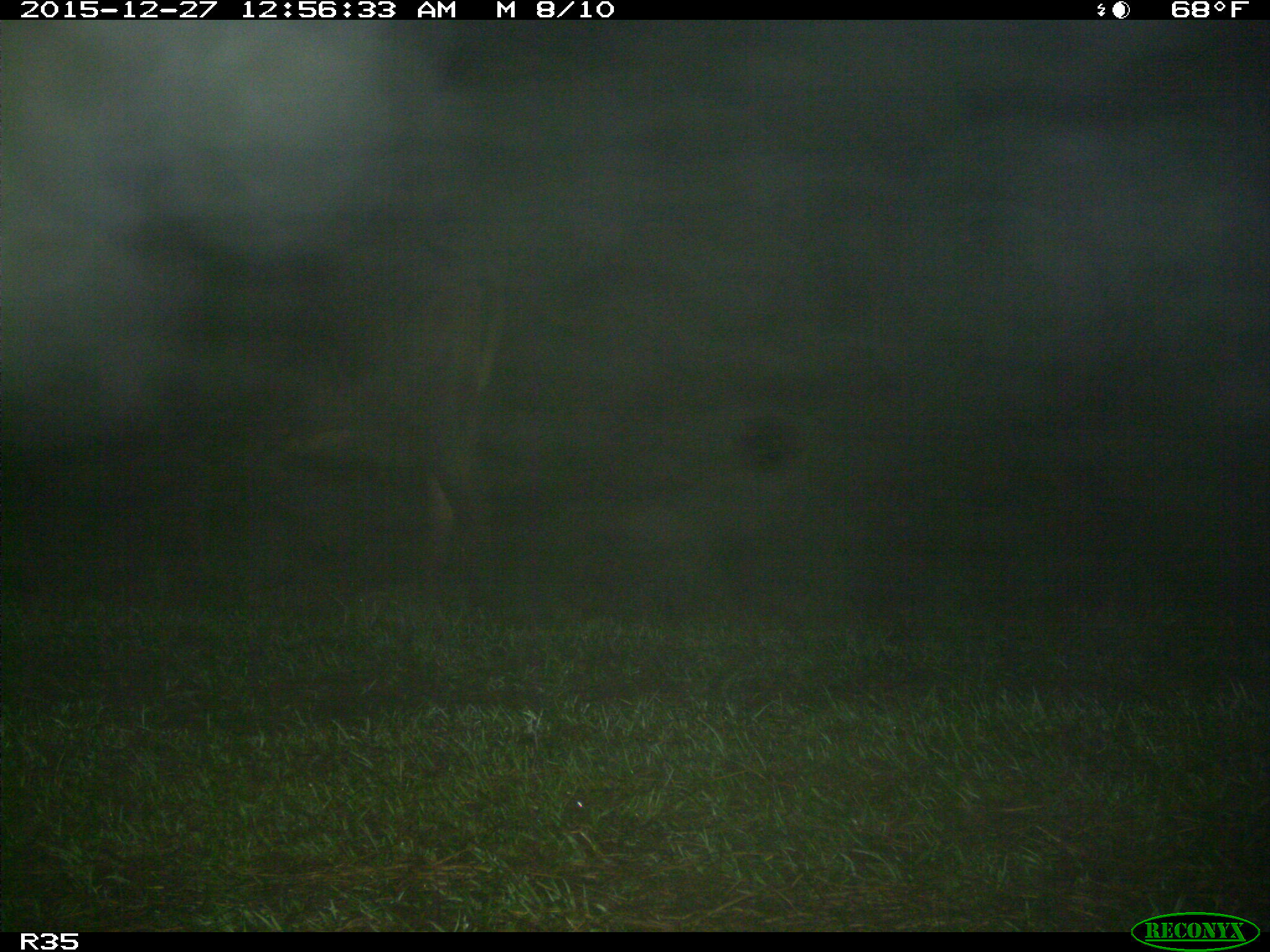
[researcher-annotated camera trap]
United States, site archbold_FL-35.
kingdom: Animalia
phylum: Chordata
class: Mammalia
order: Artiodactyla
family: Bovidae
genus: Bos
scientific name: Bos taurus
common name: domestic cow